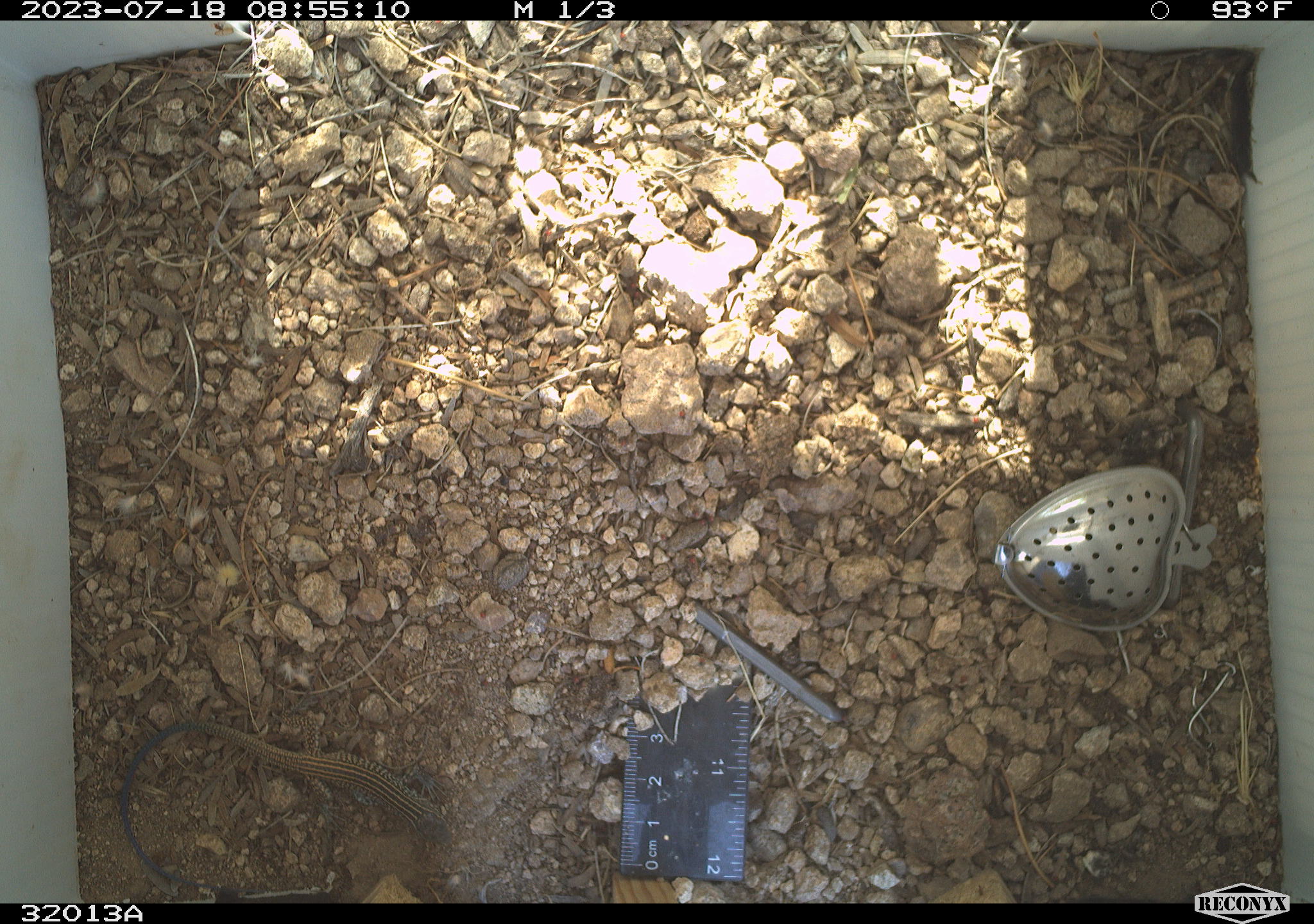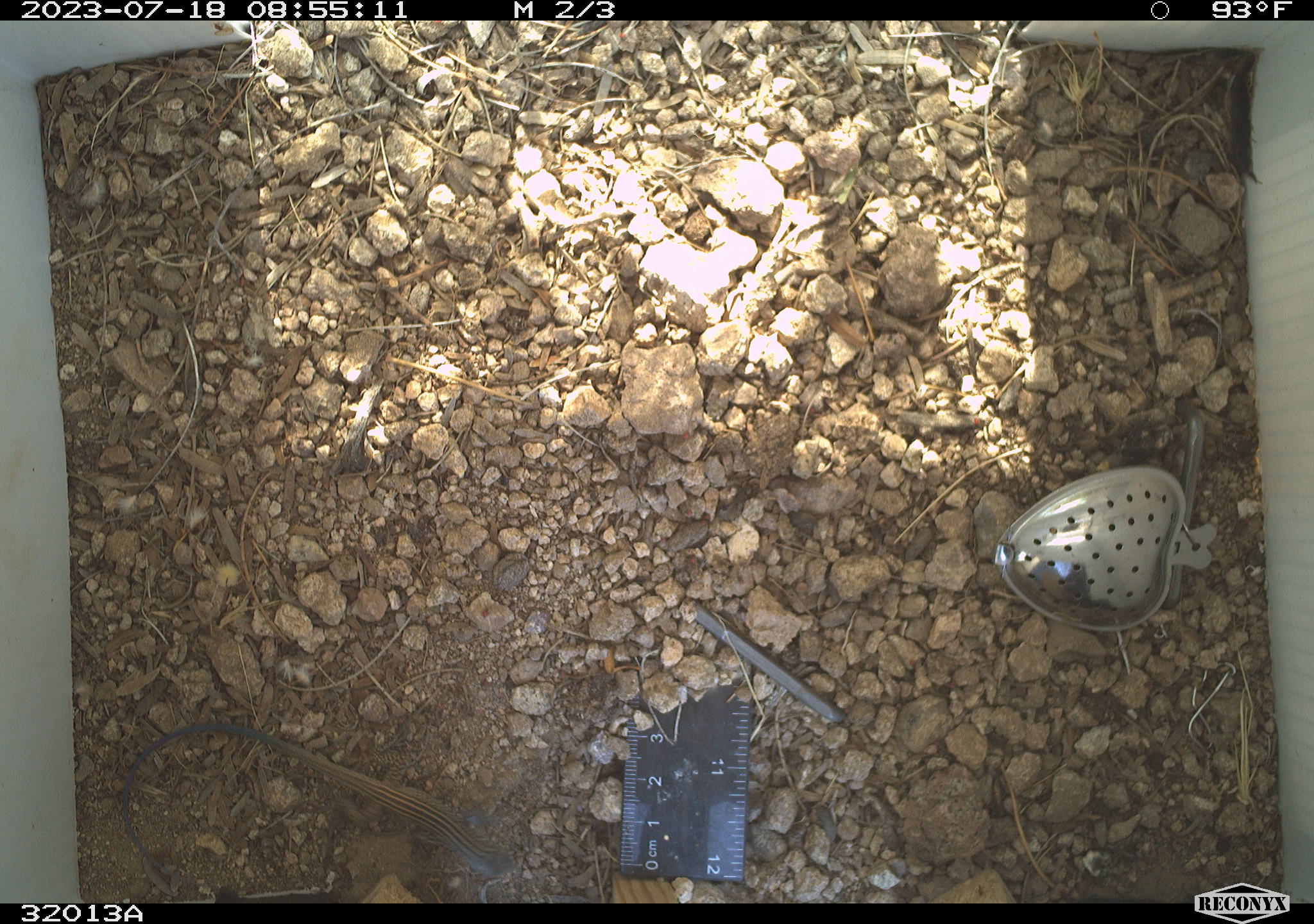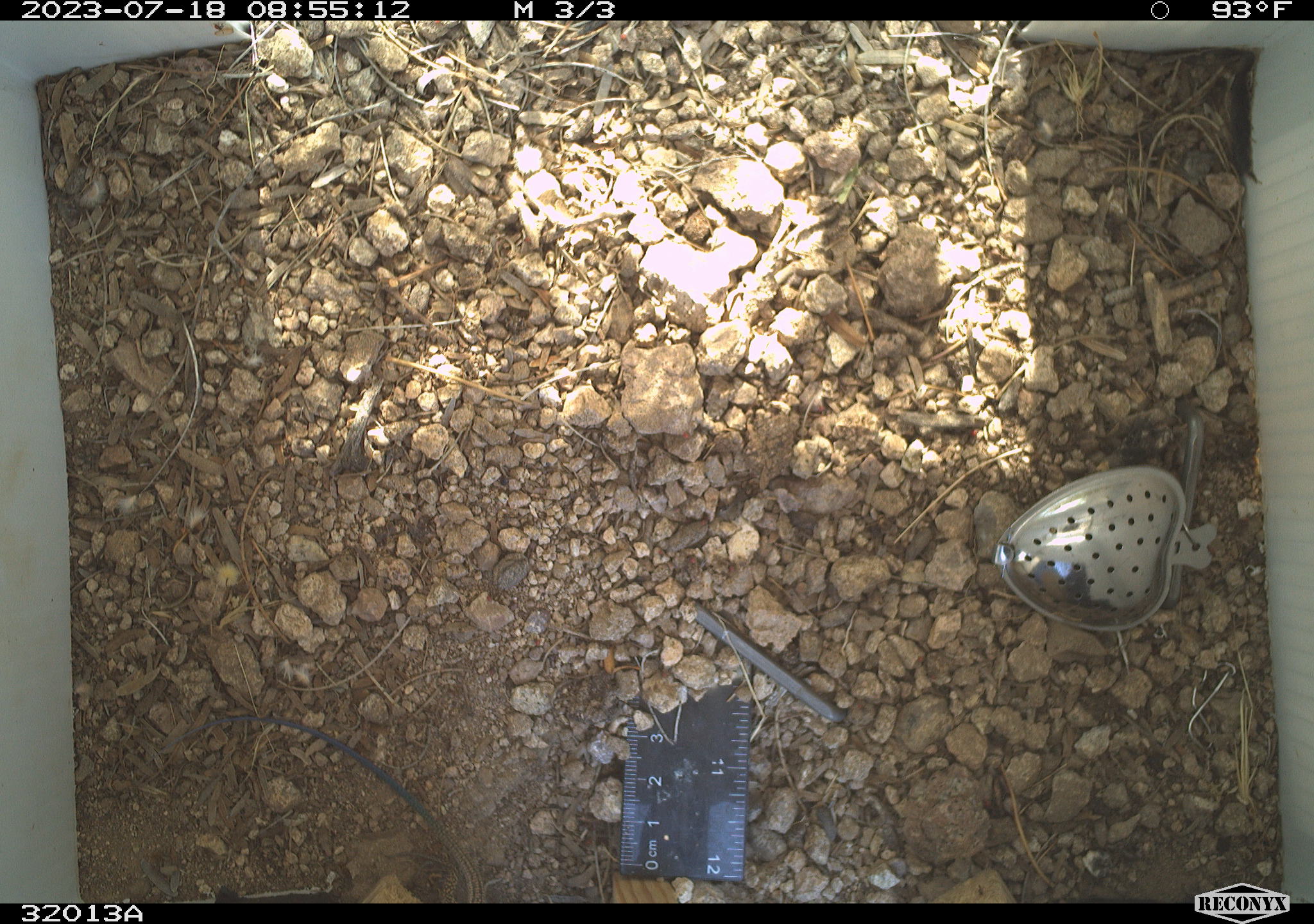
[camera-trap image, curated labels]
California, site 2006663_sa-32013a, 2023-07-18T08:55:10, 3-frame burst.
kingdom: Animalia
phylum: Chordata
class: Reptilia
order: Squamata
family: Teiidae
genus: Aspidoscelis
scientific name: Aspidoscelis tigris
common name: western whiptail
Western whiptail (Aspidoscelis tigris).